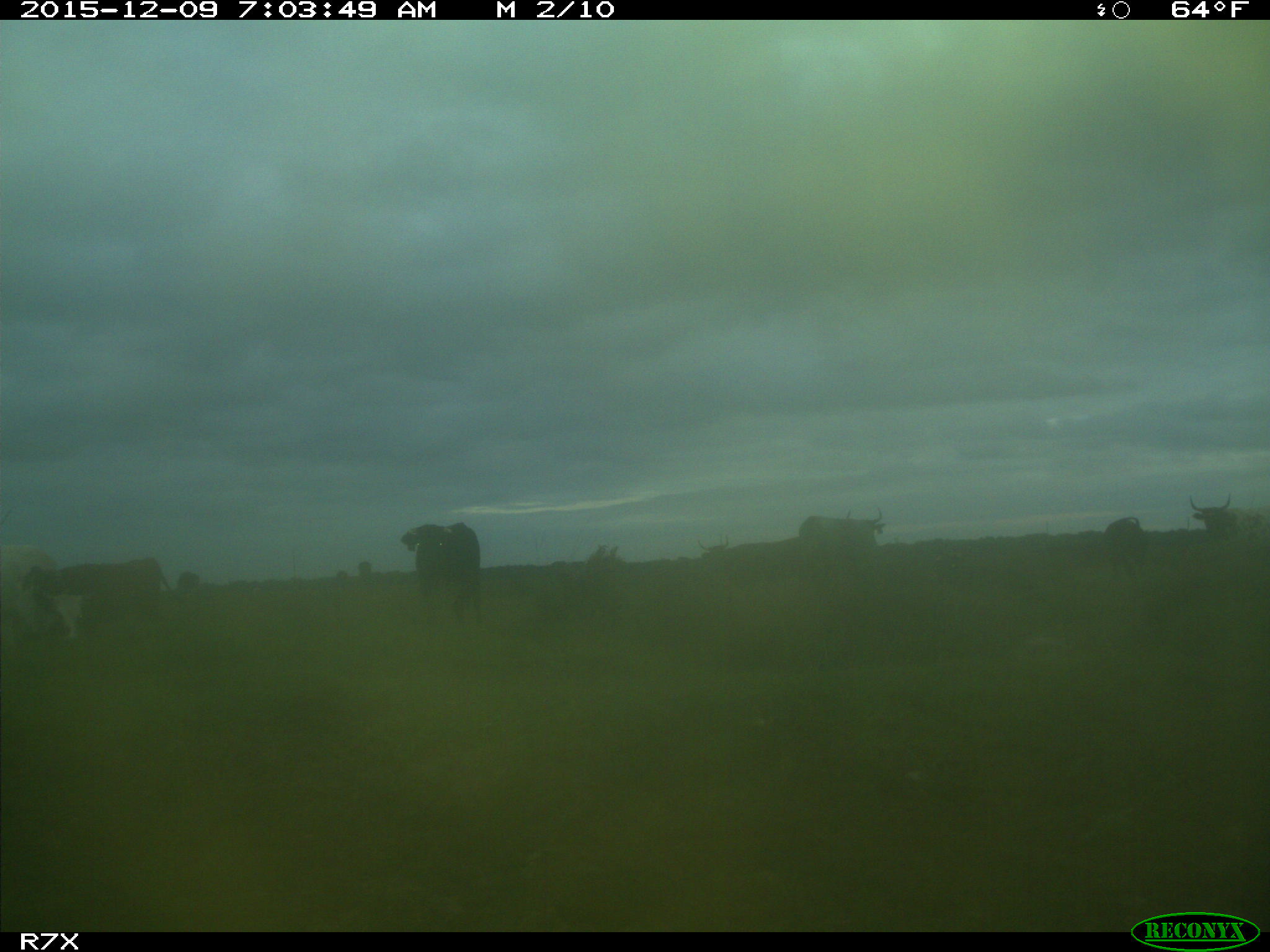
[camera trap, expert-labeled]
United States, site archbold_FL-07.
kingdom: Animalia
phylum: Chordata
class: Mammalia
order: Artiodactyla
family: Bovidae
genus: Bos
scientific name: Bos taurus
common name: domestic cow